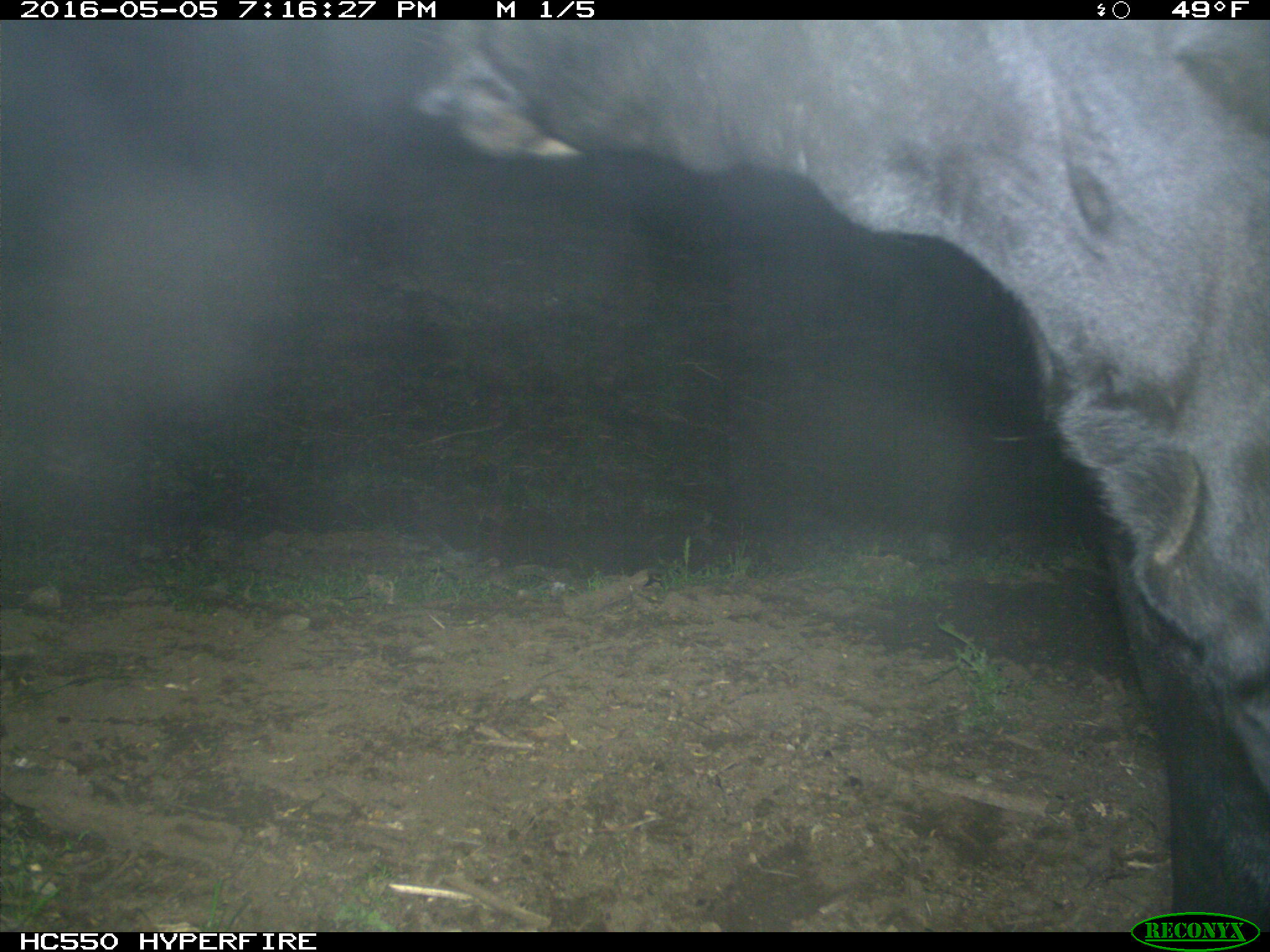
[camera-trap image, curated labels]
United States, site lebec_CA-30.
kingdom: Animalia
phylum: Chordata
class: Mammalia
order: Artiodactyla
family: Bovidae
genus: Bos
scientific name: Bos taurus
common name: domestic cow